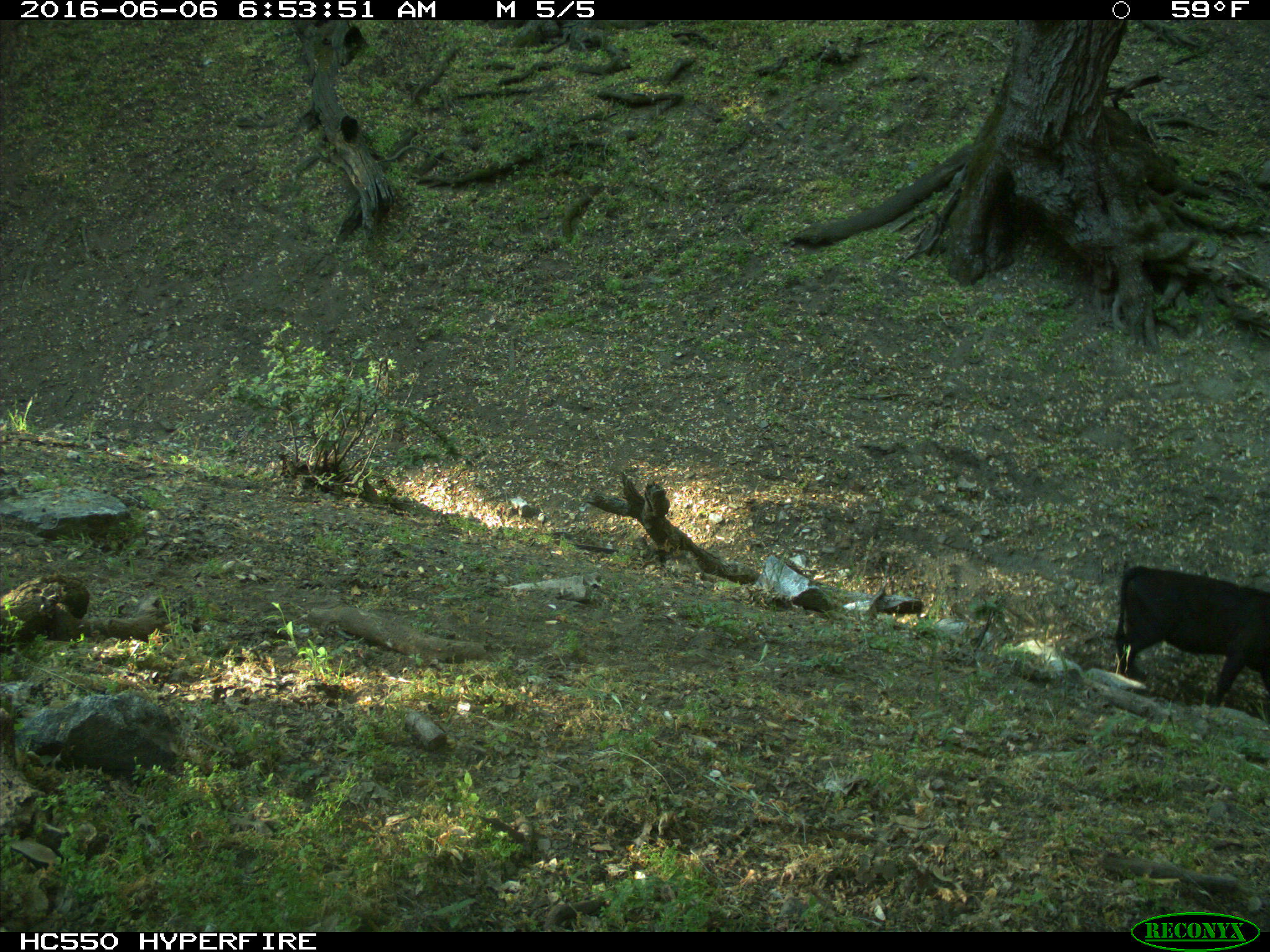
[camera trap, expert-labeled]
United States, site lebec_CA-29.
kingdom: Animalia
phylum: Chordata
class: Mammalia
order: Artiodactyla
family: Bovidae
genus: Bos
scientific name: Bos taurus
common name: domestic cow